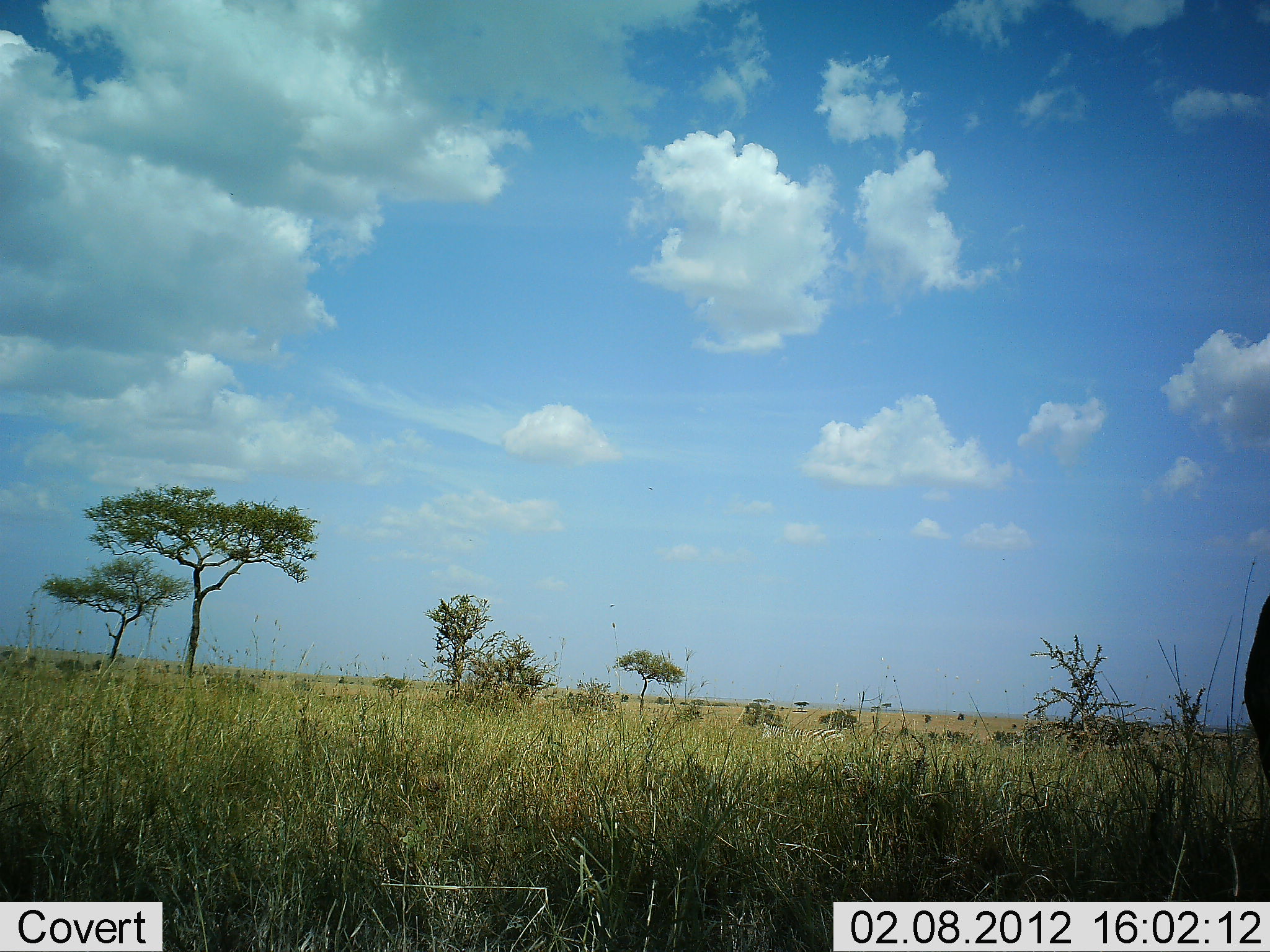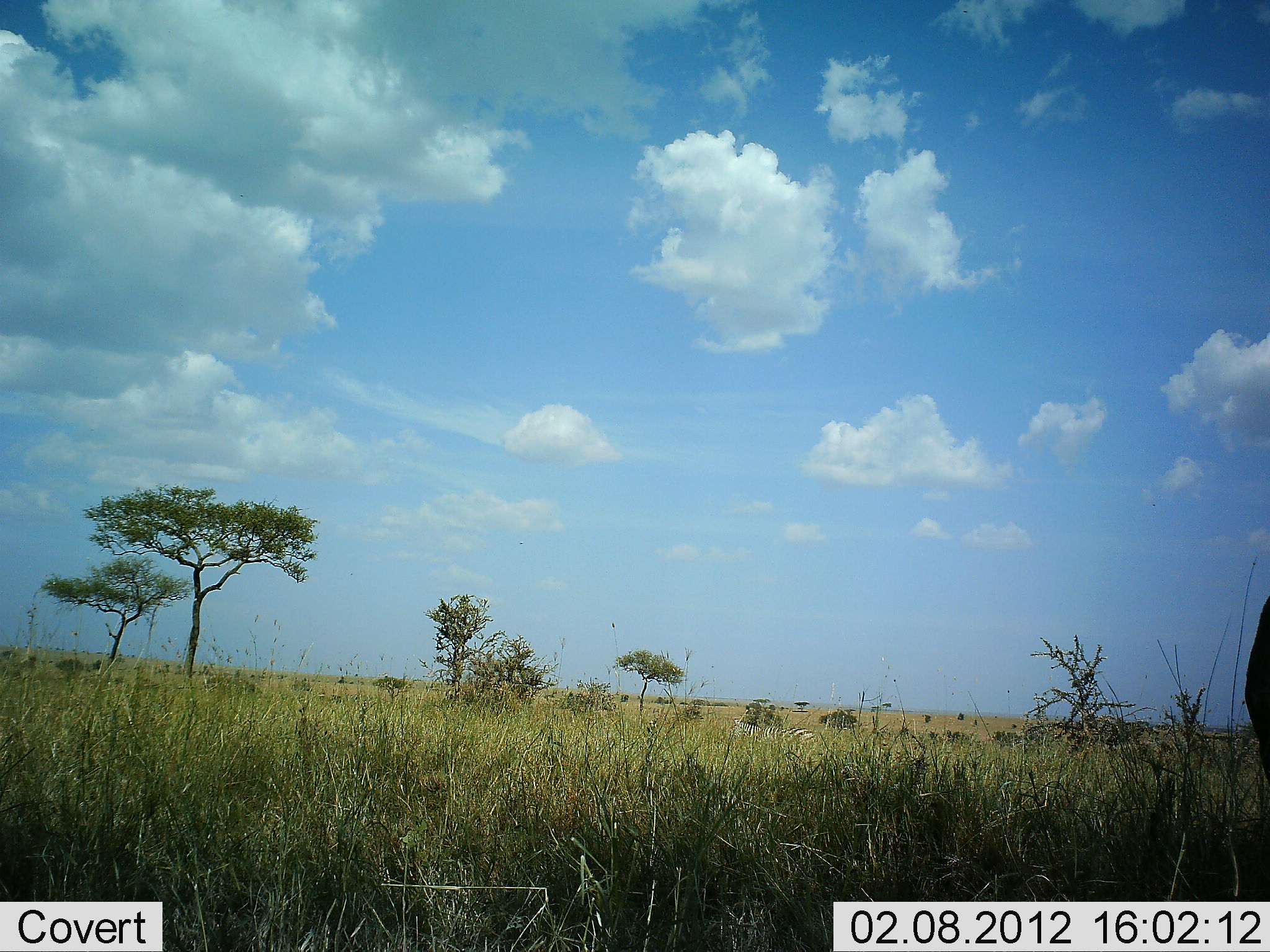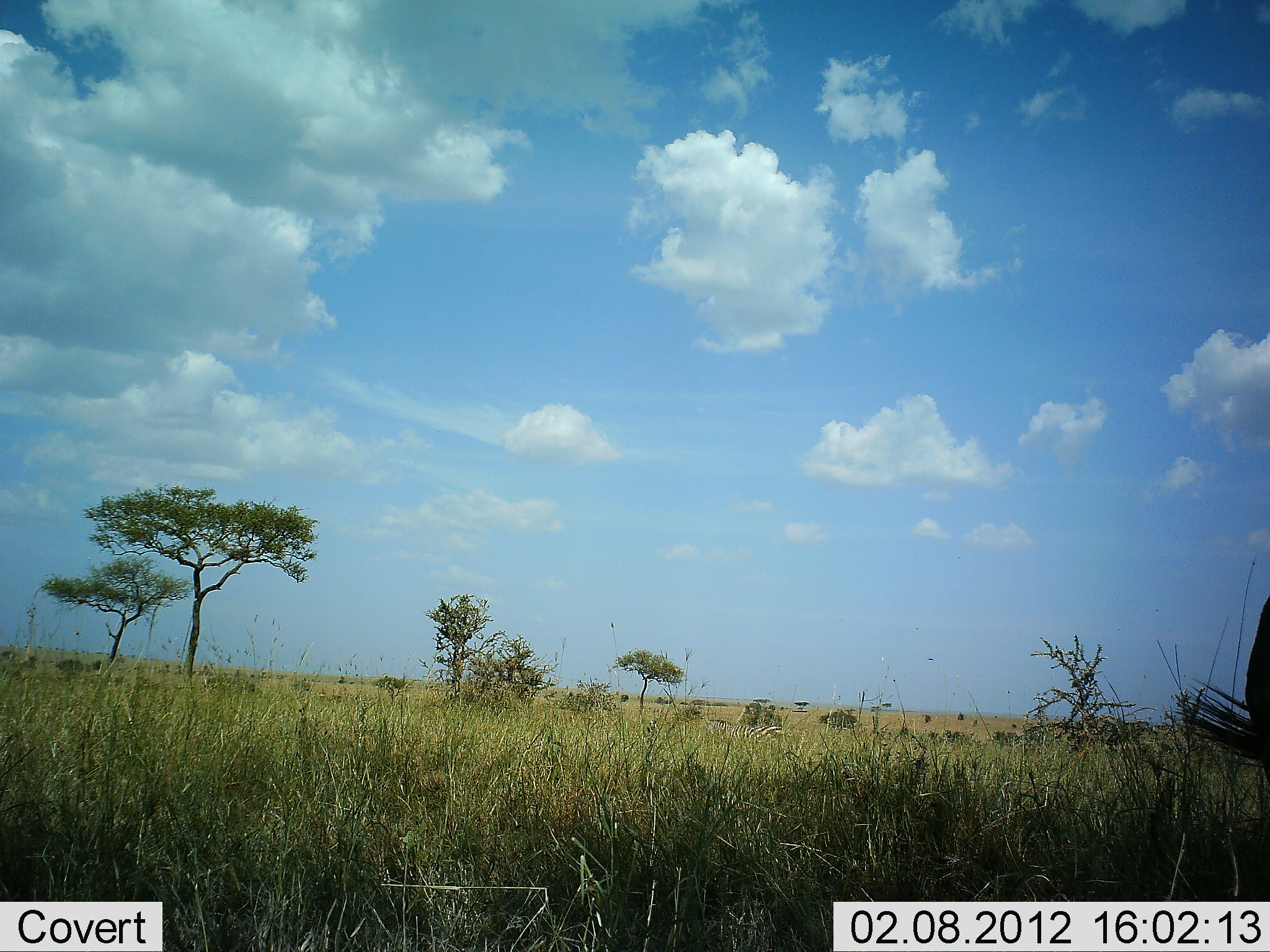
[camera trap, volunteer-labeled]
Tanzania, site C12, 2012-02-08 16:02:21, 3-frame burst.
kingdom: Animalia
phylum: Chordata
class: Mammalia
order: Perissodactyla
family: Equidae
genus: Equus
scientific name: Equus quagga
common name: plains zebra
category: zebra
Zebra (plains zebra) (Equus quagga), count 1. Behavior (volunteer vote fractions): standing 23%, resting 0%, moving 100%, interacting 0%. Young present (vote fraction): 0%. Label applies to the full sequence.